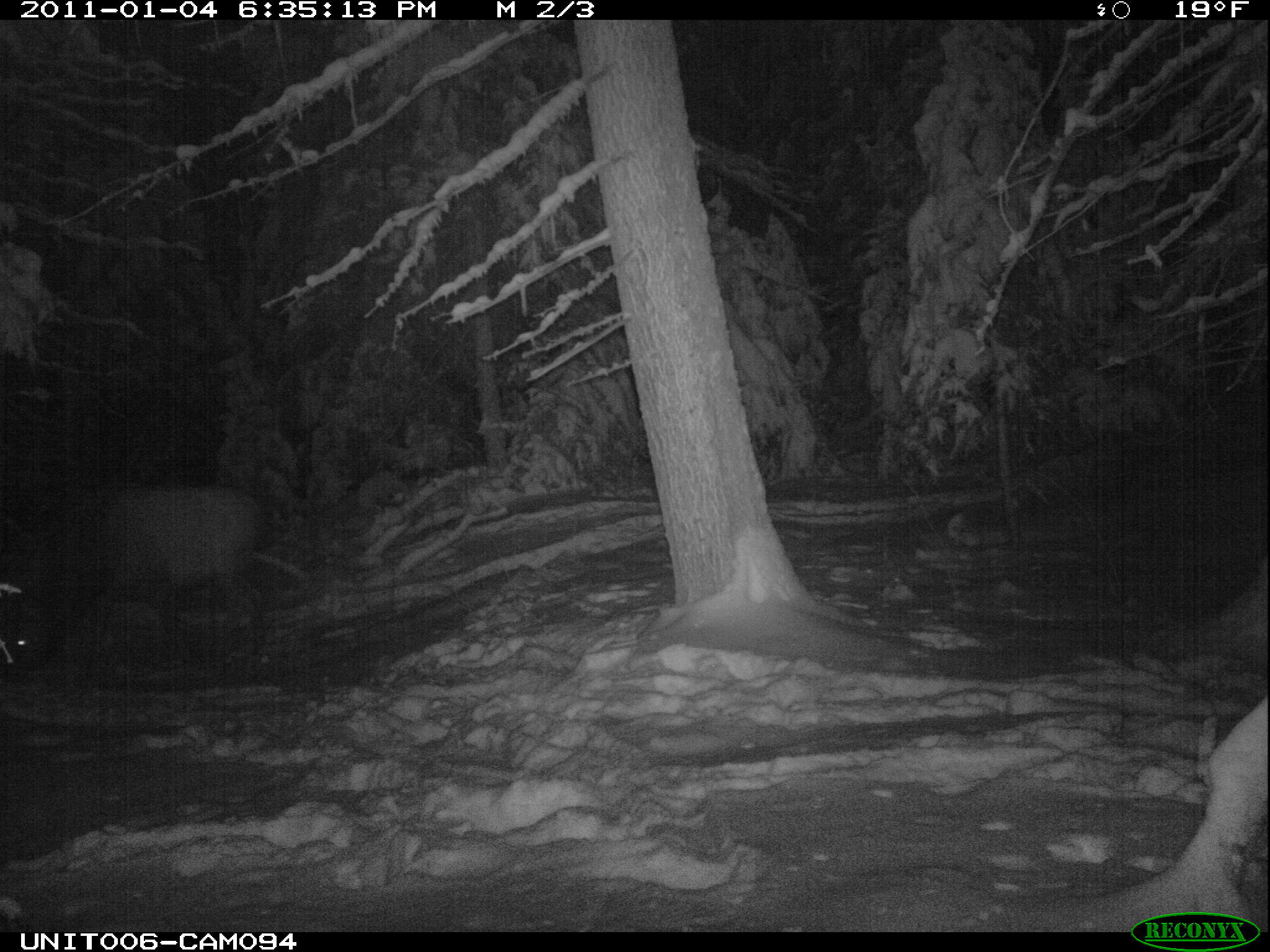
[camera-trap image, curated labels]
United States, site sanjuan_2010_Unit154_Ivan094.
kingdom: Animalia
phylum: Chordata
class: Mammalia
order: Artiodactyla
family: Cervidae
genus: Cervus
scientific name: Cervus elaphus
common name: red deer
Cervus elaphus (red deer).